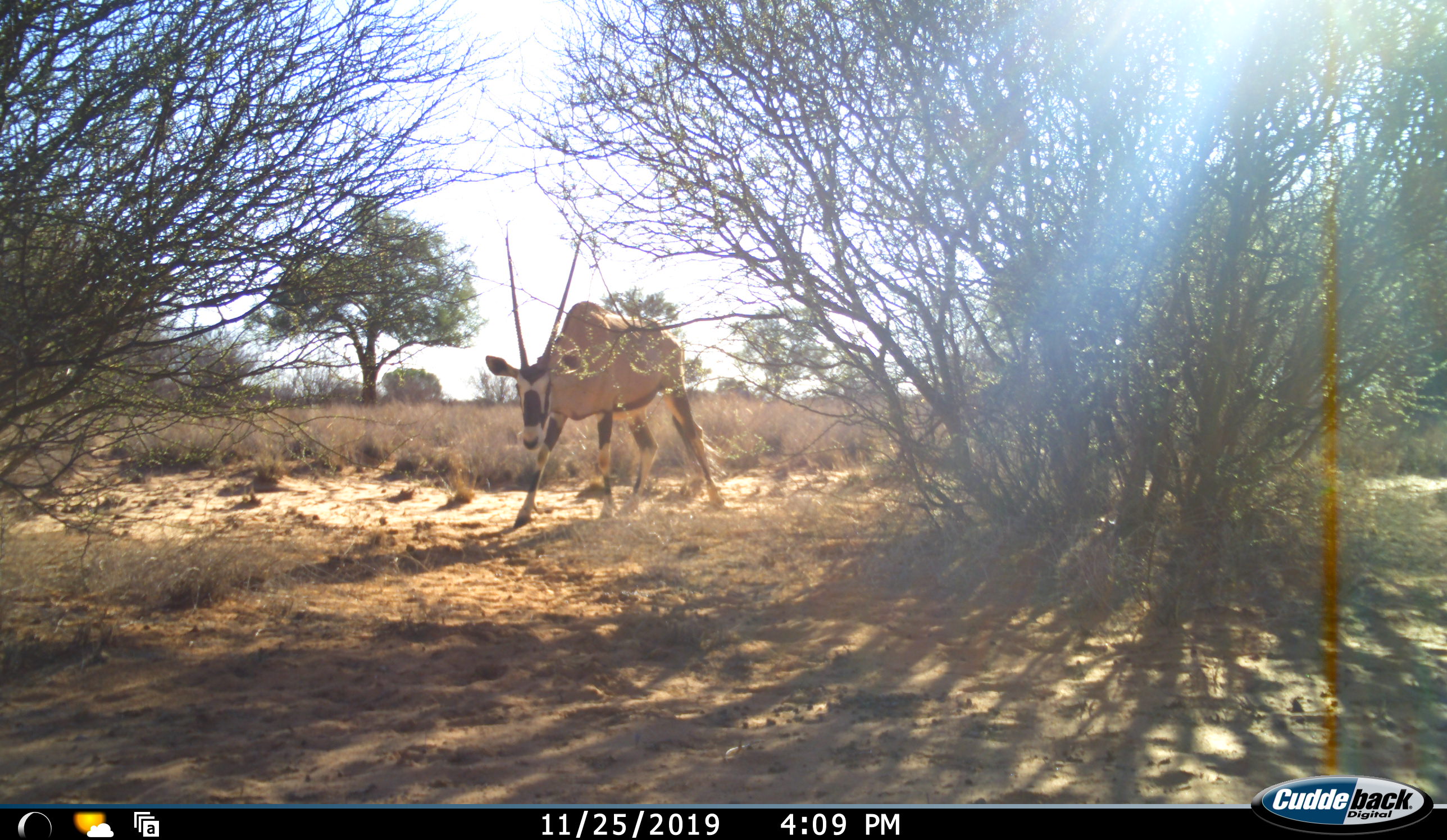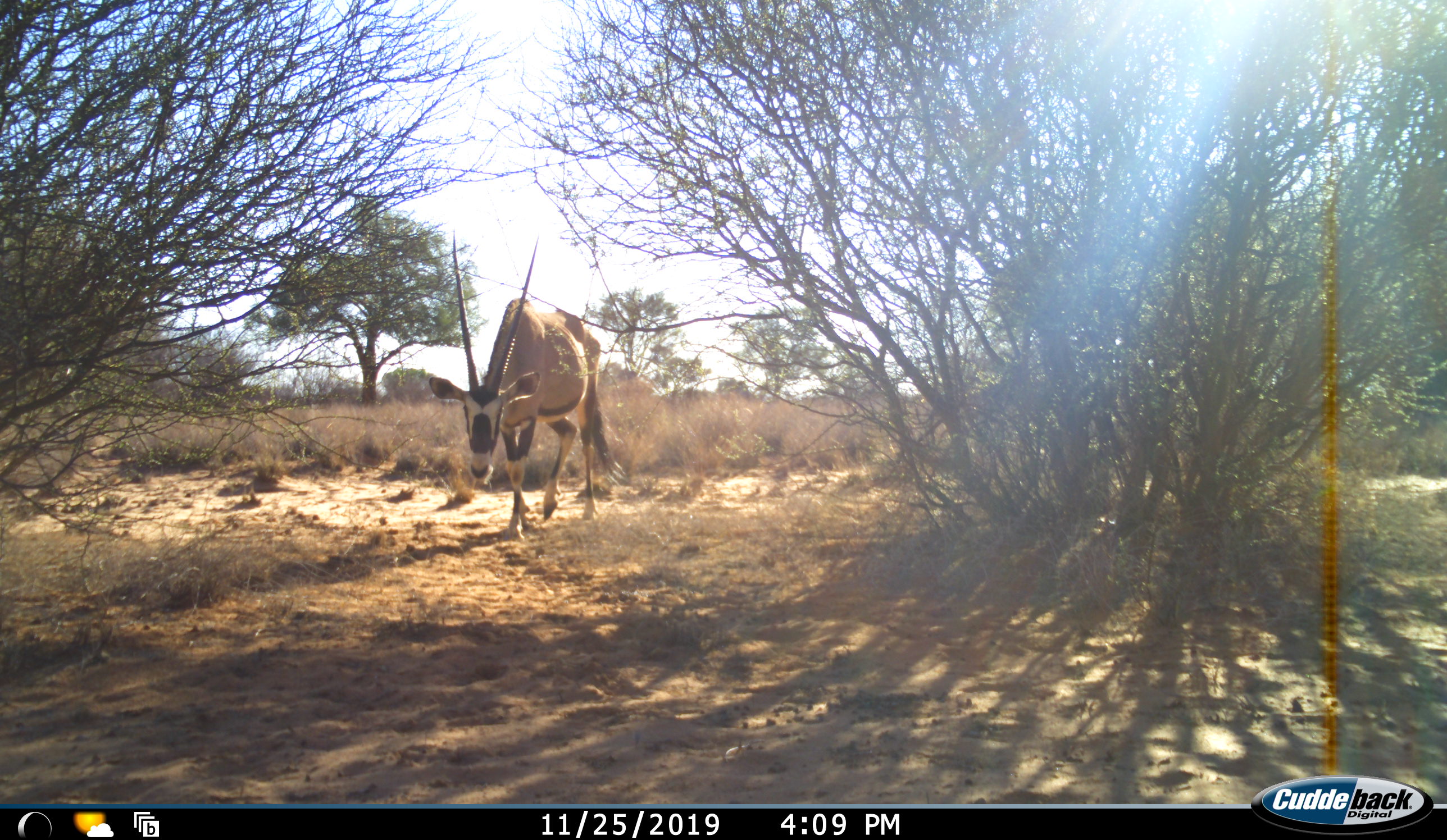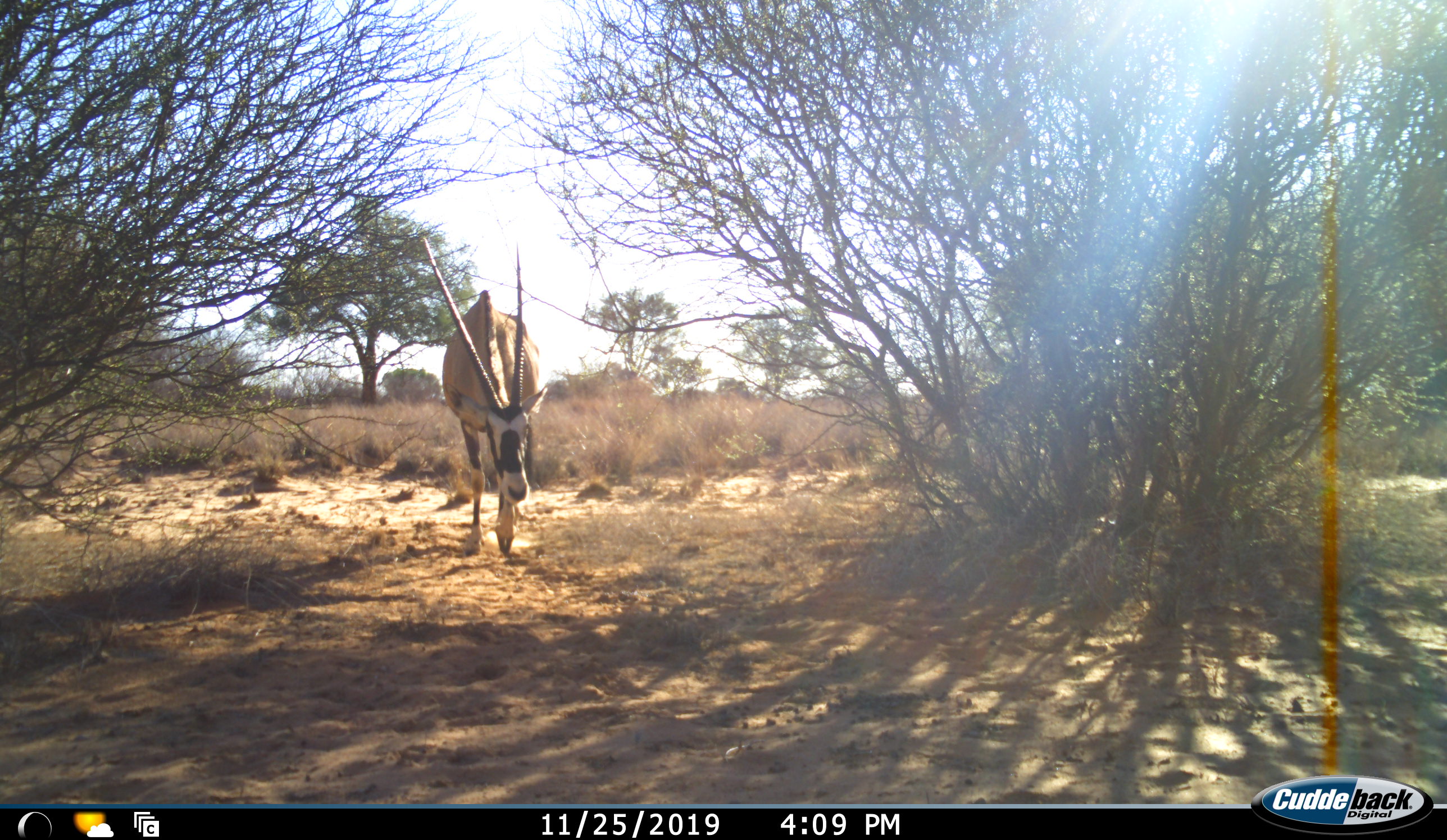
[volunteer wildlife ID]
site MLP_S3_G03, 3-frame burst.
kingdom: Animalia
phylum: Chordata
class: Mammalia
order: Artiodactyla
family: Bovidae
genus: Oryx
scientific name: Oryx gazella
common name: gemsbok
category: oryx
Oryx (gemsbok) (Oryx gazella), count 1. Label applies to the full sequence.